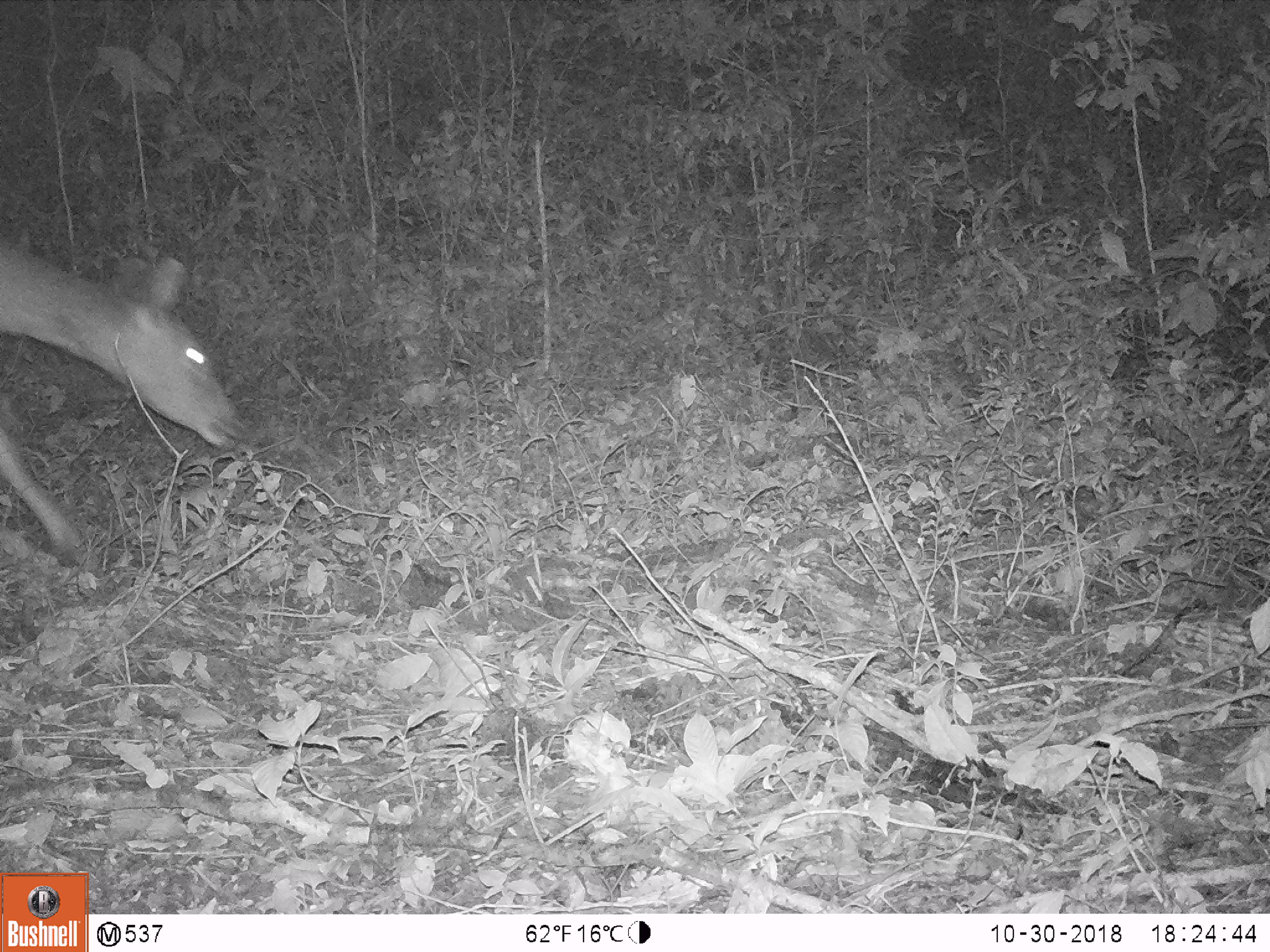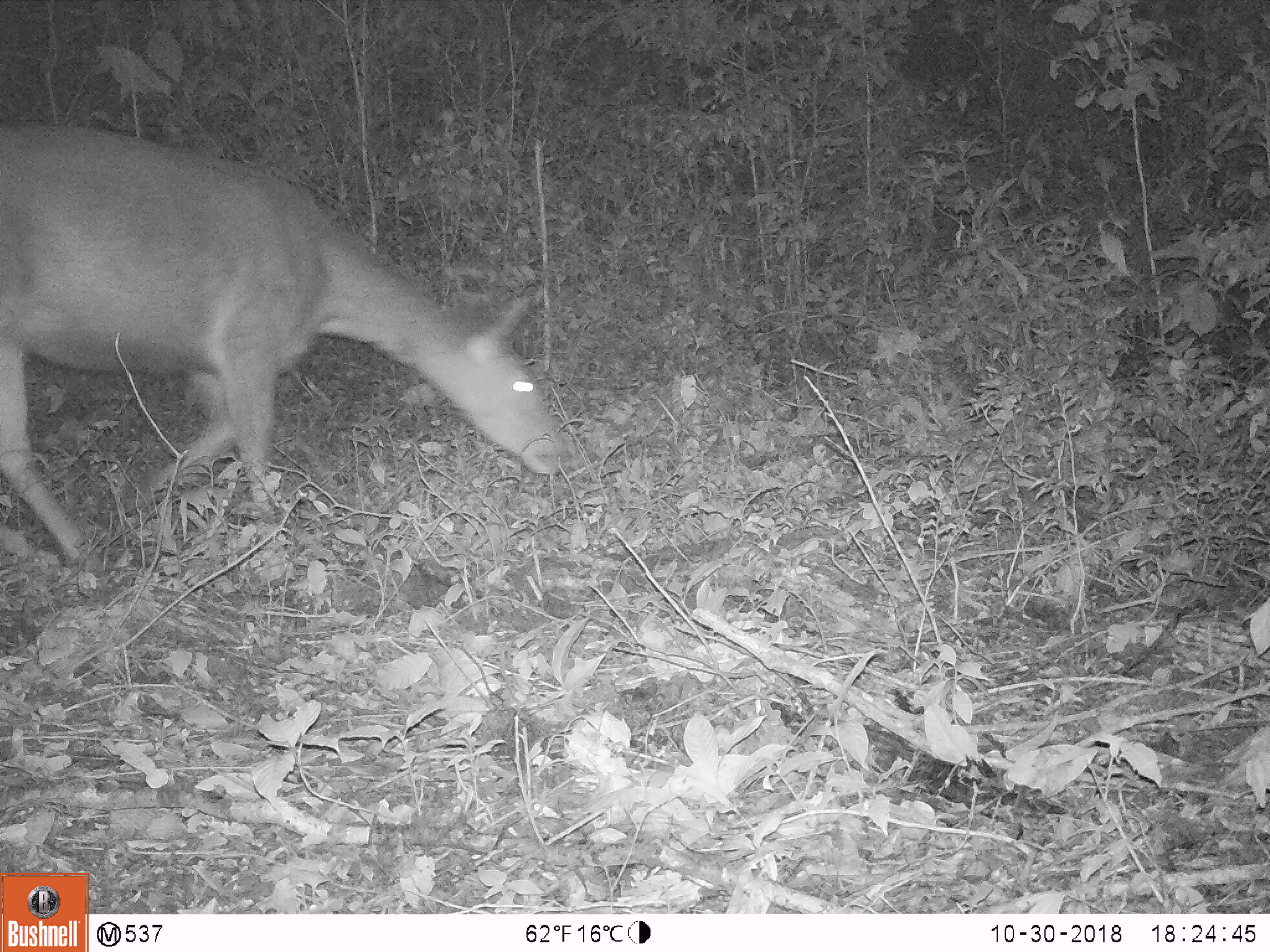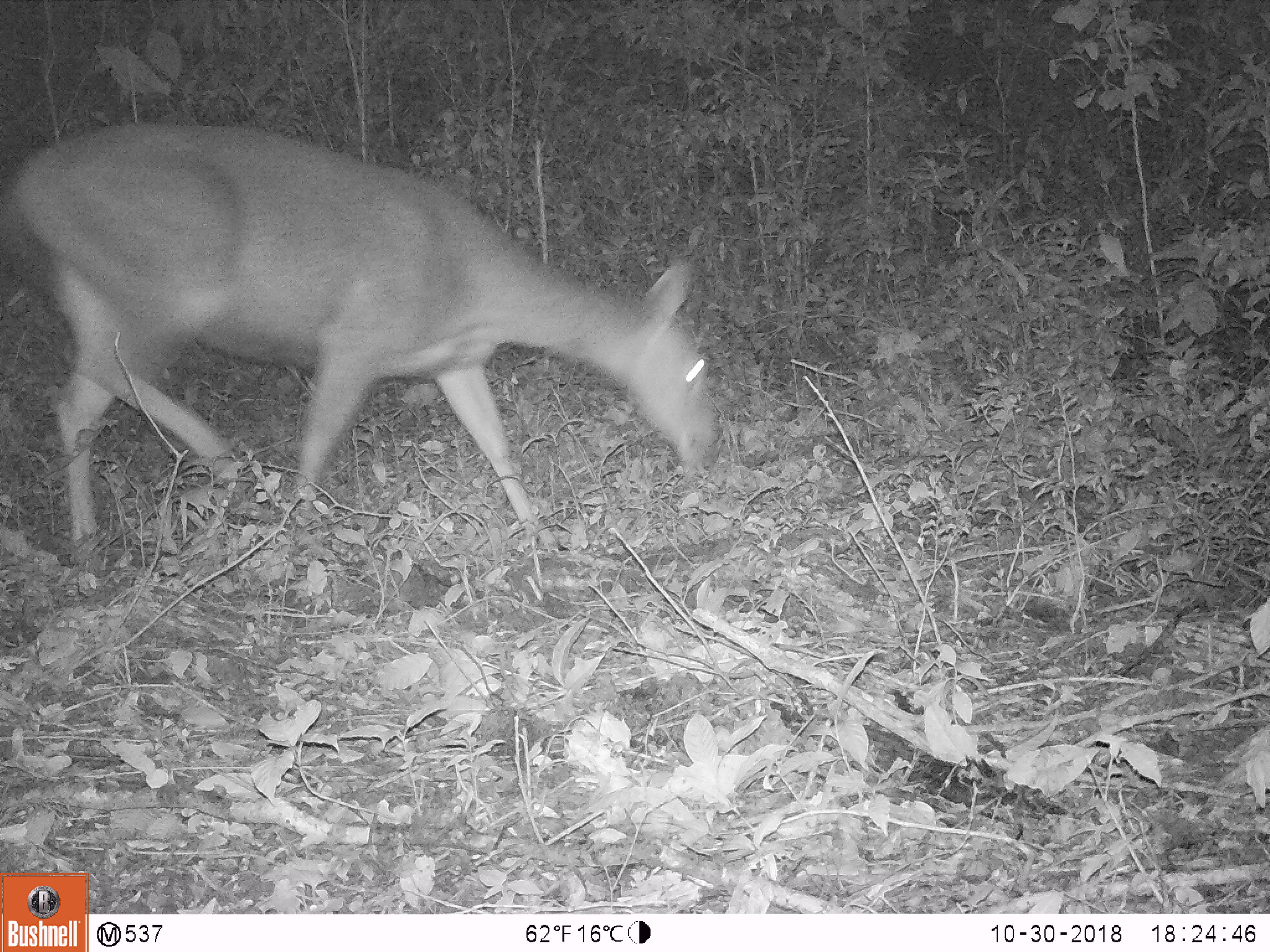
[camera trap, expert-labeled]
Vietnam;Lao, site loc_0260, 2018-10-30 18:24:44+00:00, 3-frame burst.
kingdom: Animalia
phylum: Chordata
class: Mammalia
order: Artiodactyla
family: Cervidae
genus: Rusa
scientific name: Rusa unicolor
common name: sambar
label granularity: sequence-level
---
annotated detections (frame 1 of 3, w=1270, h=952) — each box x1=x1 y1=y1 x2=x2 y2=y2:
sambar: x1=0 y1=240 x2=242 y2=564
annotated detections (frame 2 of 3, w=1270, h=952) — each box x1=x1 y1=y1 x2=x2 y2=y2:
sambar: x1=0 y1=112 x2=568 y2=565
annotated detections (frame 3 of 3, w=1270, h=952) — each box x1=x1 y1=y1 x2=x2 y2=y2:
sambar: x1=0 y1=123 x2=714 y2=565